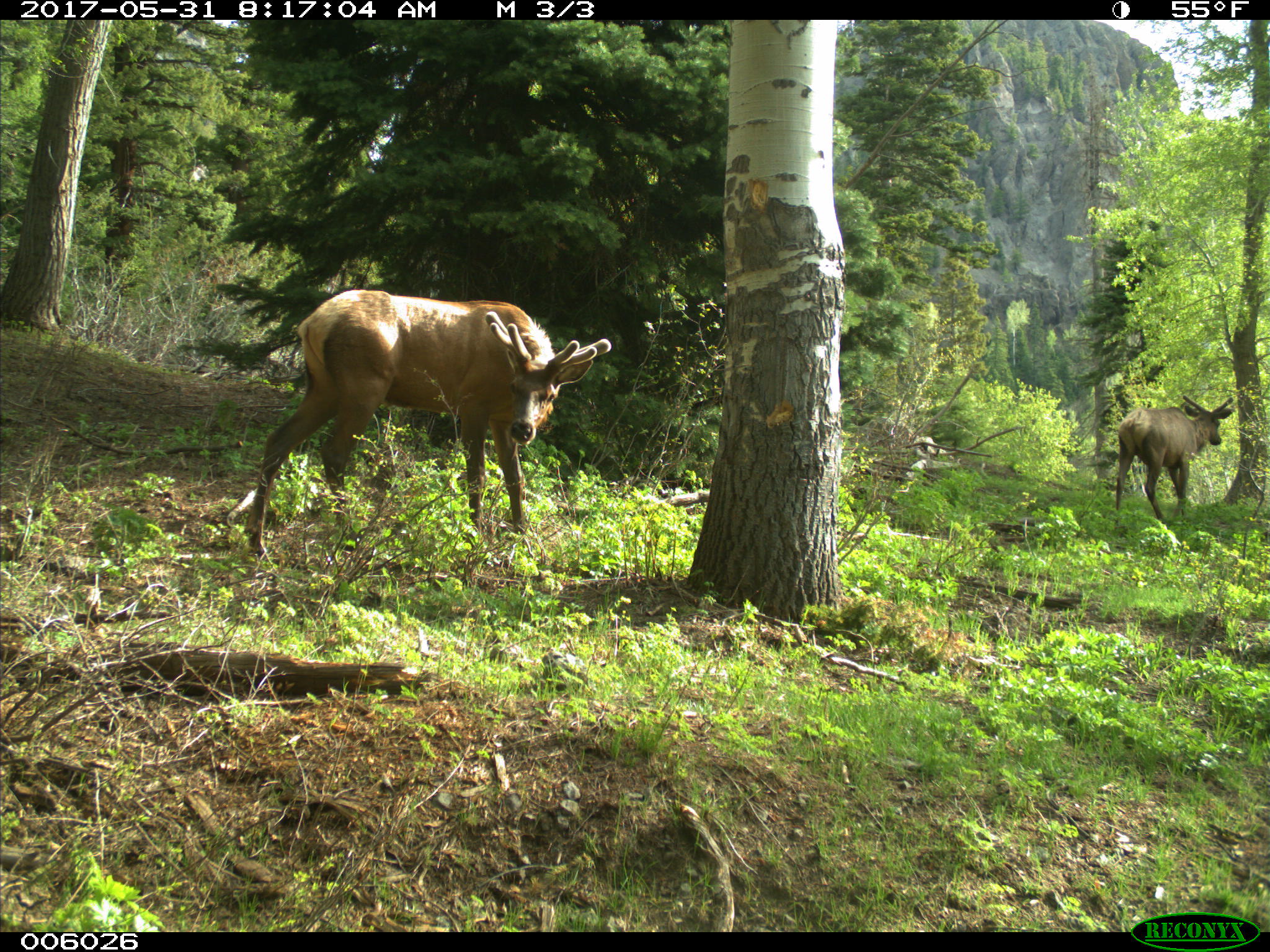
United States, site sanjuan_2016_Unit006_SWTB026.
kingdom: Animalia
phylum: Chordata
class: Mammalia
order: Artiodactyla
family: Cervidae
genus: Cervus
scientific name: Cervus elaphus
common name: red deer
Cervus elaphus (red deer).